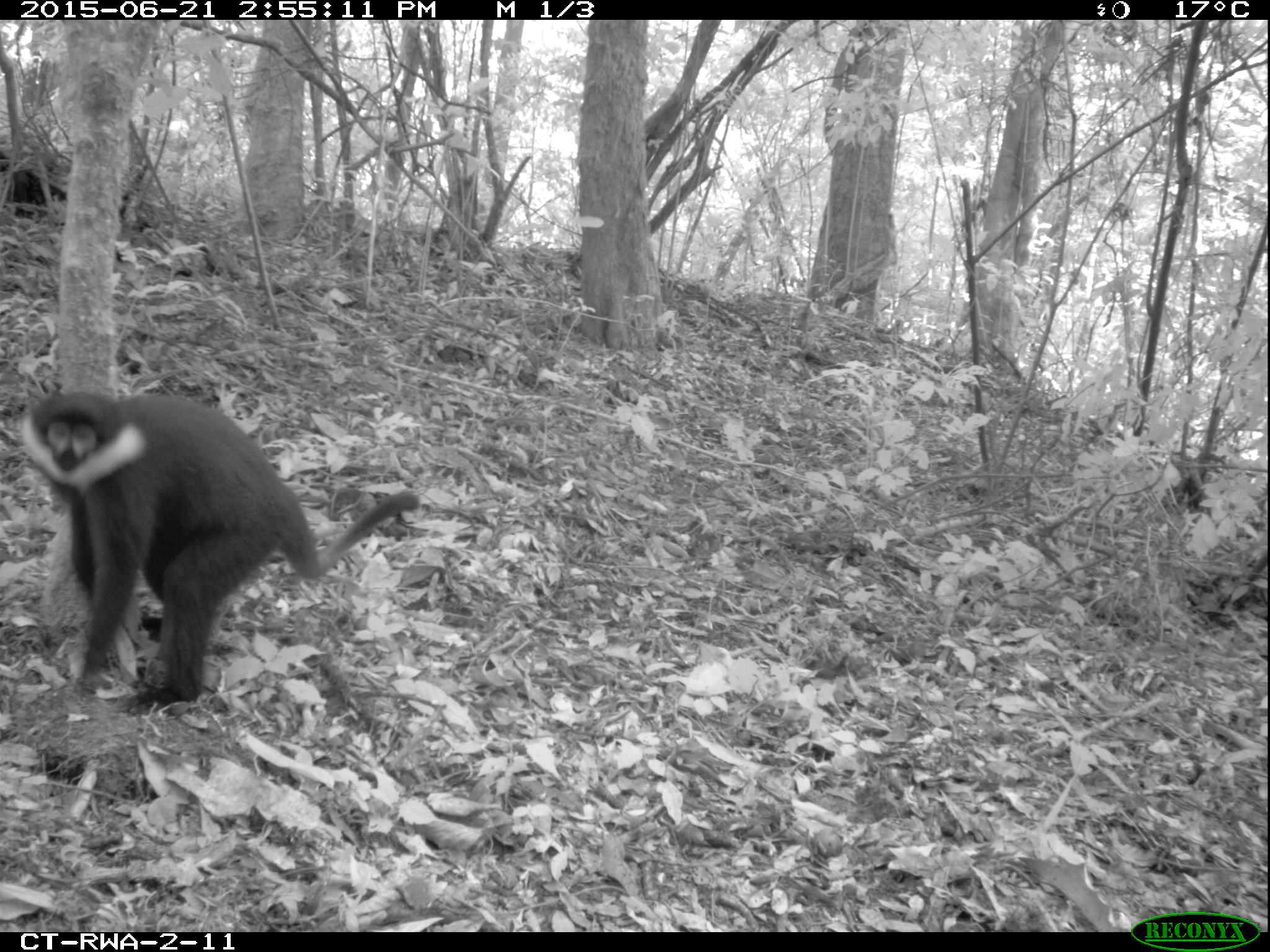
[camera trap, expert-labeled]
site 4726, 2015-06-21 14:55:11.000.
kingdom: Animalia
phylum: Chordata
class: Mammalia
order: Primates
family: Cercopithecidae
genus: Allochrocebus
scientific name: Allochrocebus lhoesti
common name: l'hoest's monkey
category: cercopithecus lhoesti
Cercopithecus lhoesti (l'hoest's monkey) (Allochrocebus lhoesti), count 1.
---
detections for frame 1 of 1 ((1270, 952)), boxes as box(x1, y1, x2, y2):
cercopithecus lhoesti: box(11, 388, 420, 712); box(1, 149, 68, 222)